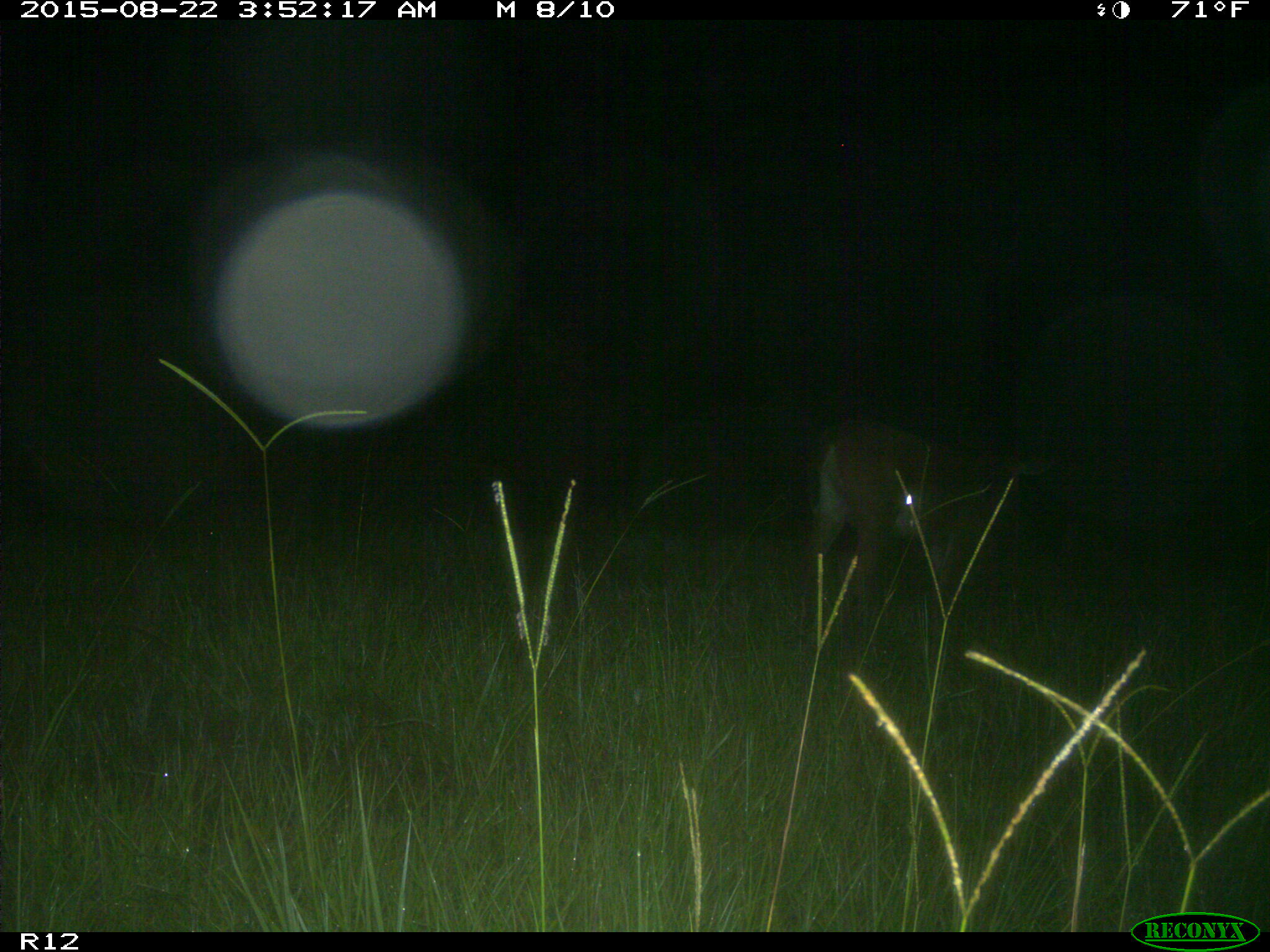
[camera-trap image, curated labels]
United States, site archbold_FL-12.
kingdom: Animalia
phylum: Chordata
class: Mammalia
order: Artiodactyla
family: Cervidae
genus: Odocoileus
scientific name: Odocoileus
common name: deer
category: unidentified deer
Unidentified deer (deer) (Odocoileus).